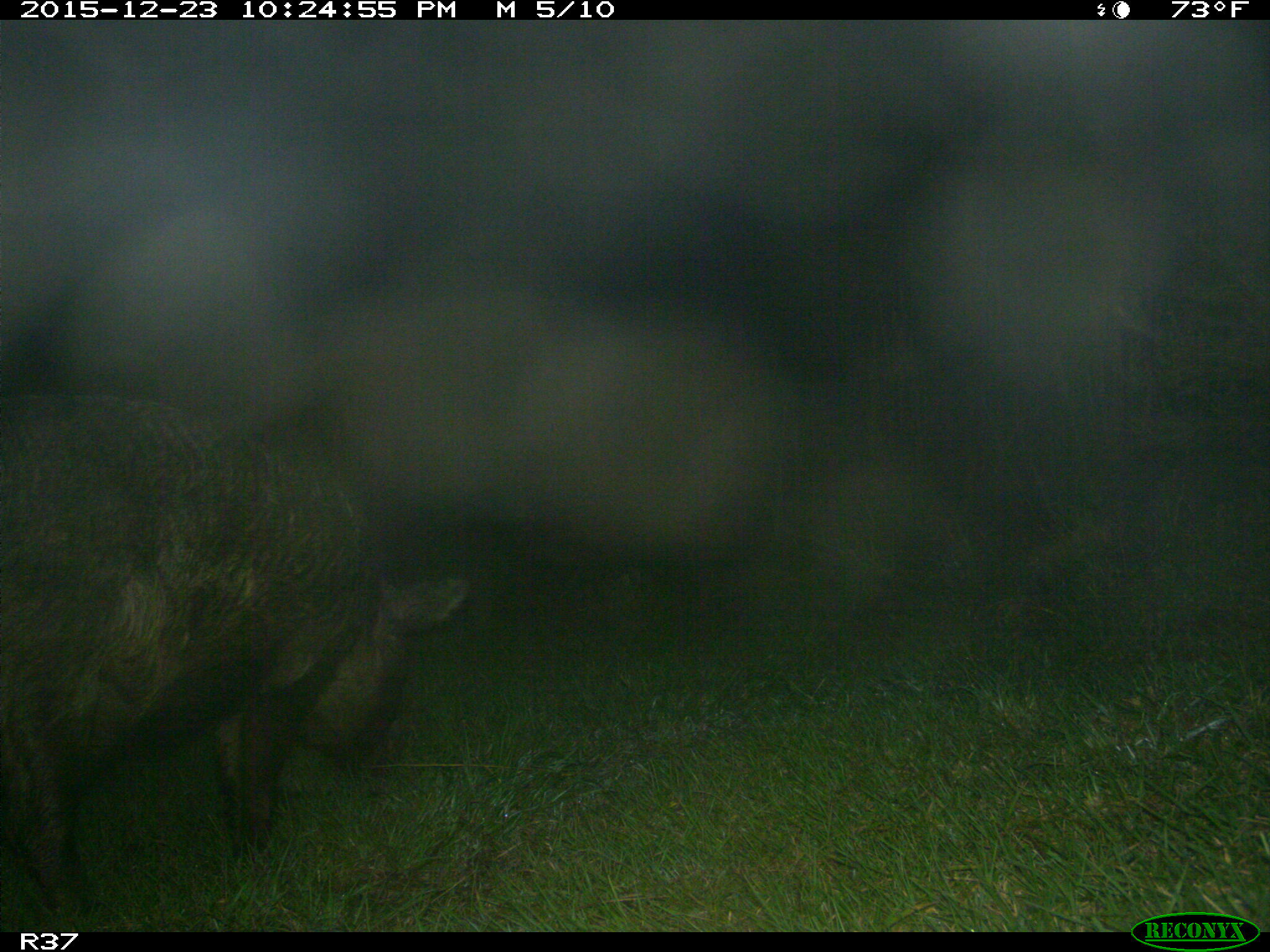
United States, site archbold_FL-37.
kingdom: Animalia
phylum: Chordata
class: Mammalia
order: Artiodactyla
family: Suidae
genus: Sus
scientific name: Sus scrofa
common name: wild boar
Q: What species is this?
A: Sus scrofa (wild boar).